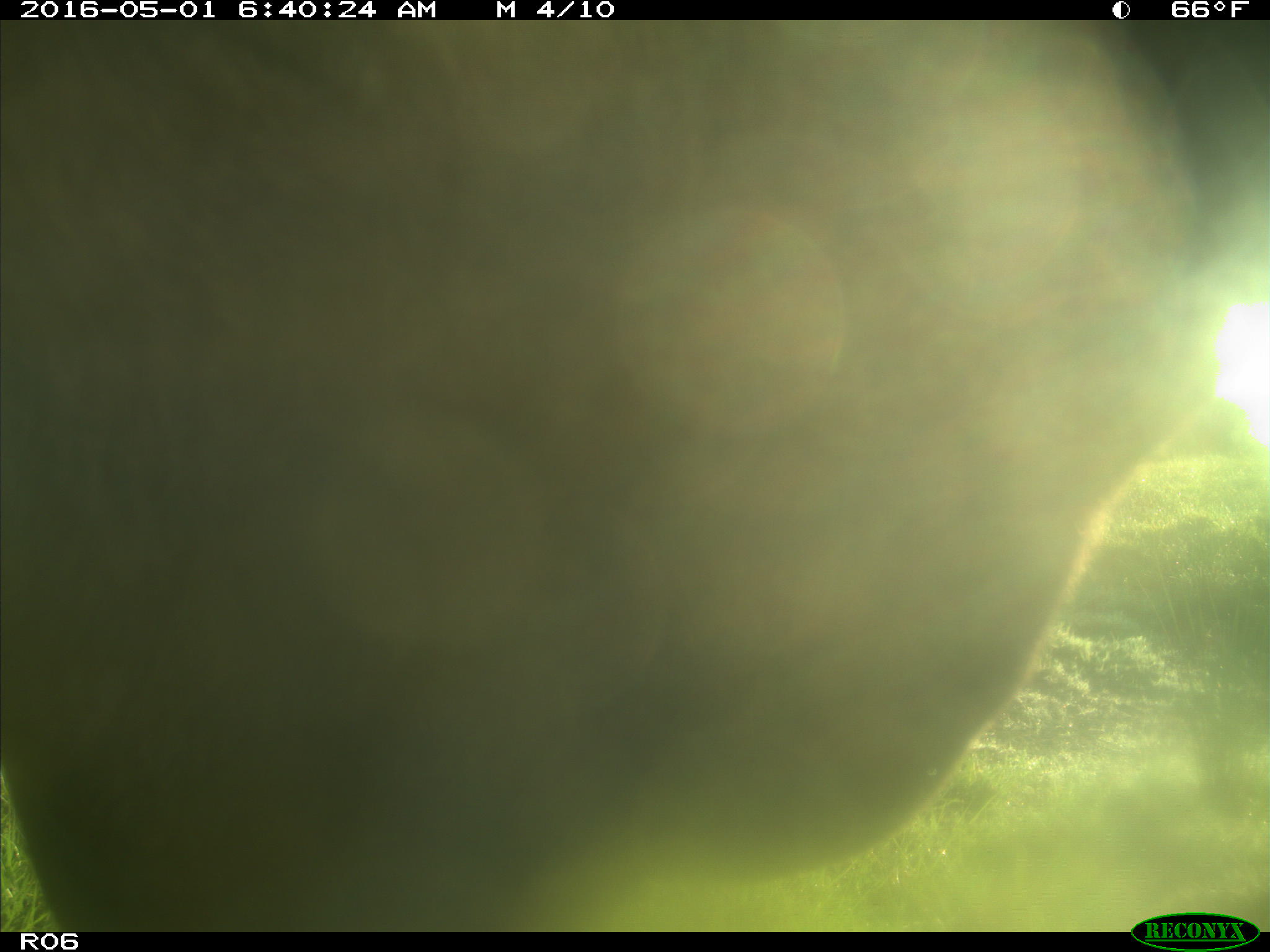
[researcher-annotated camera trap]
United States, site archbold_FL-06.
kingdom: Animalia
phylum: Chordata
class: Mammalia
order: Artiodactyla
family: Bovidae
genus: Bos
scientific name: Bos taurus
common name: domestic cow